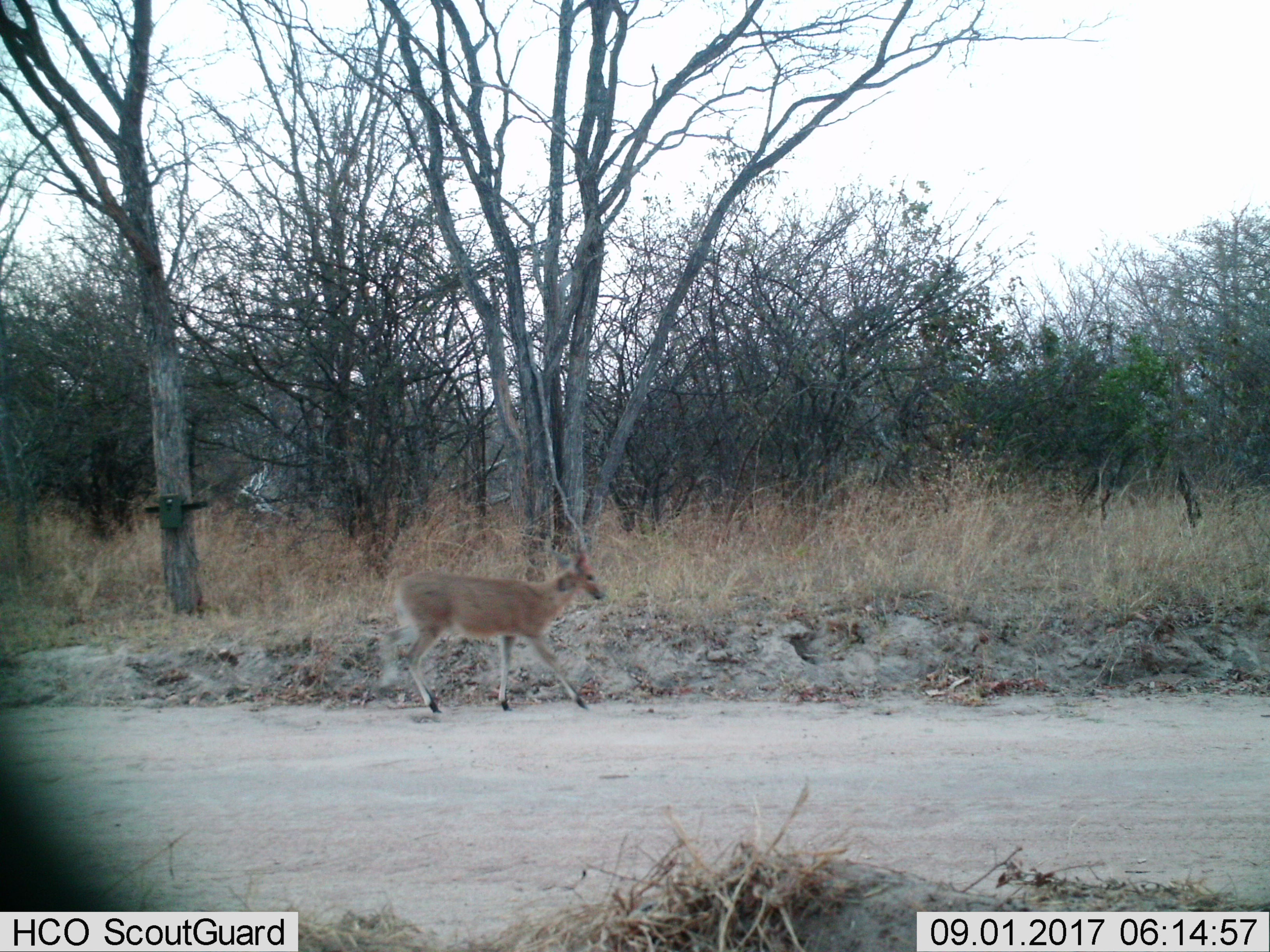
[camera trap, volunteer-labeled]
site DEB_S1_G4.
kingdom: Animalia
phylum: Chordata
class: Mammalia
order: Artiodactyla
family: Bovidae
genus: Sylvicapra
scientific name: Sylvicapra grimmia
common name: common duiker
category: duikercommongrey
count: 1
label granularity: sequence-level